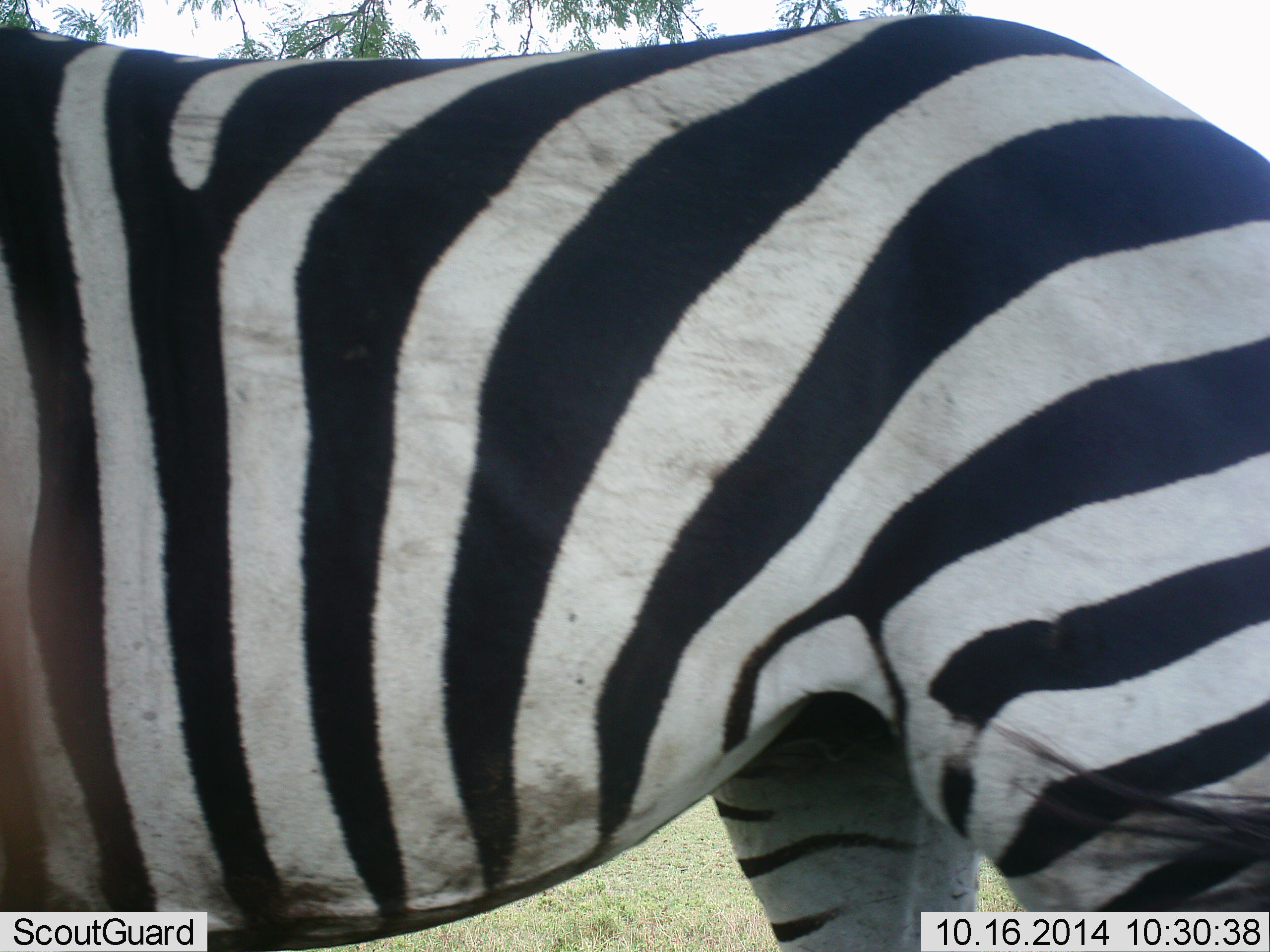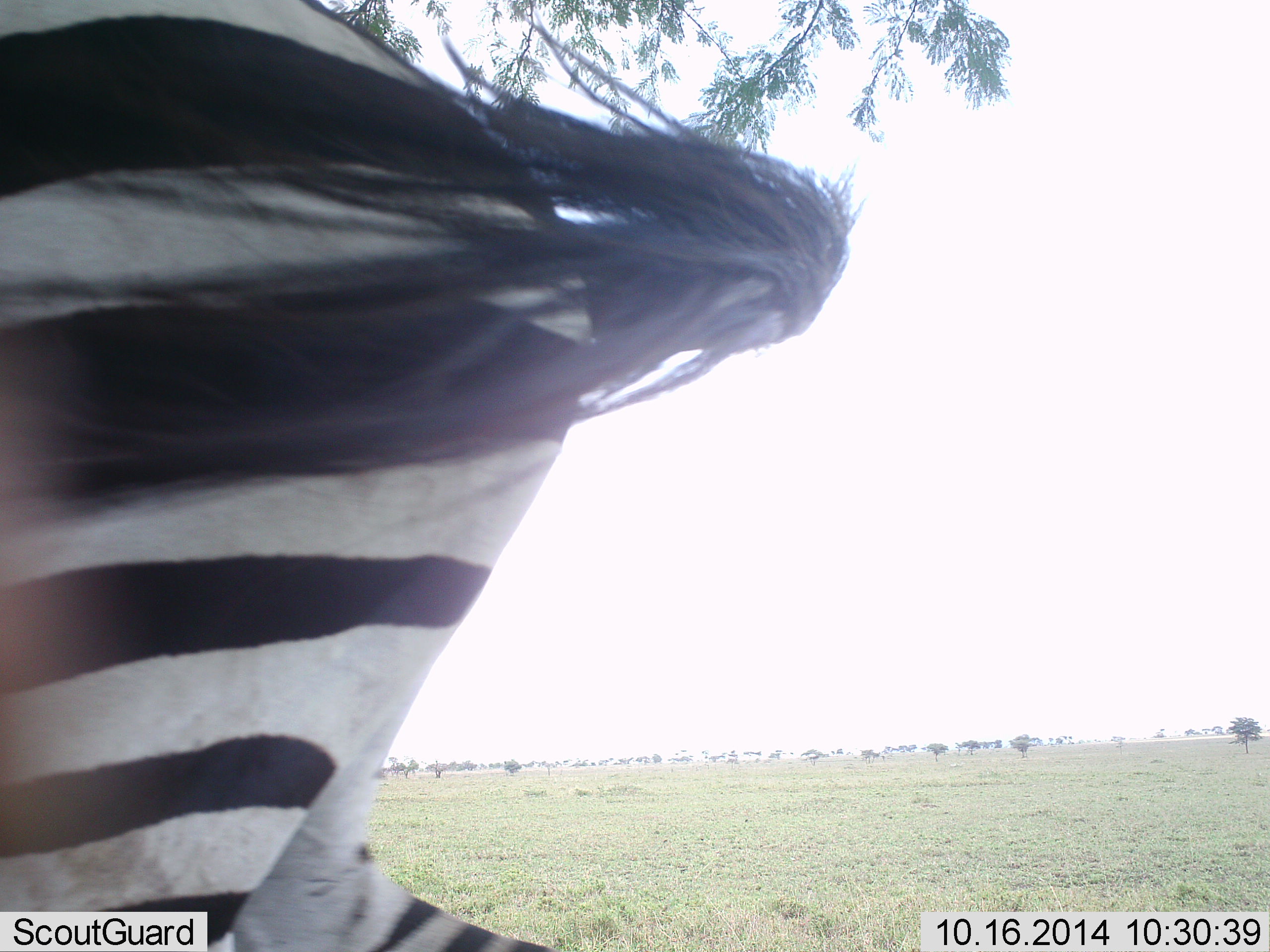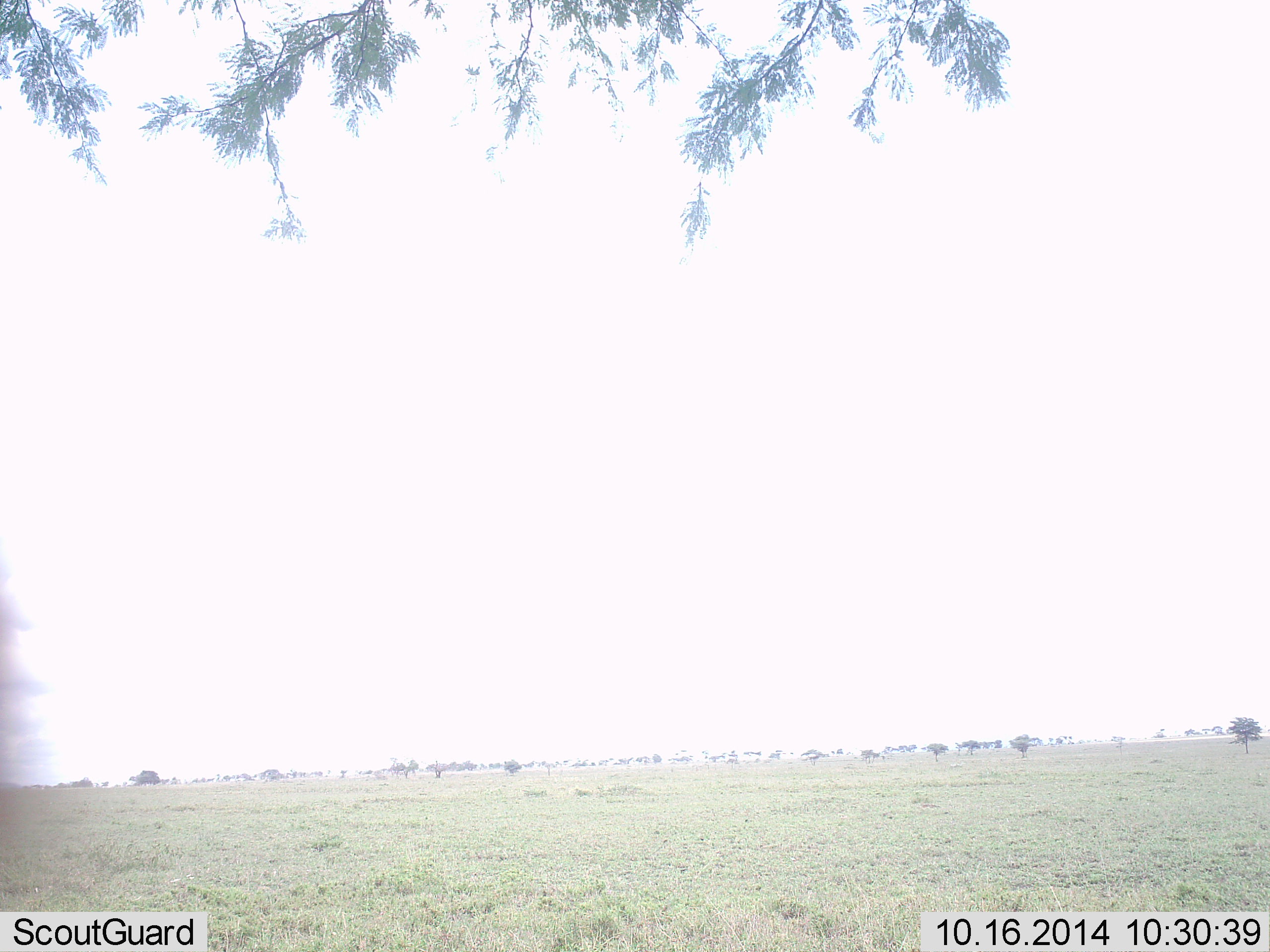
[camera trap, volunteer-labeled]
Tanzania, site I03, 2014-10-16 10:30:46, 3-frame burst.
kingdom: Animalia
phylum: Chordata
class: Mammalia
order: Perissodactyla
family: Equidae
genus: Equus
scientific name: Equus quagga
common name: plains zebra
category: zebra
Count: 1.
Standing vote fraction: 10%.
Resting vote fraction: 0%.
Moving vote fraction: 90%.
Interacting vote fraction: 0%.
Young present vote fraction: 0%.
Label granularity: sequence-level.